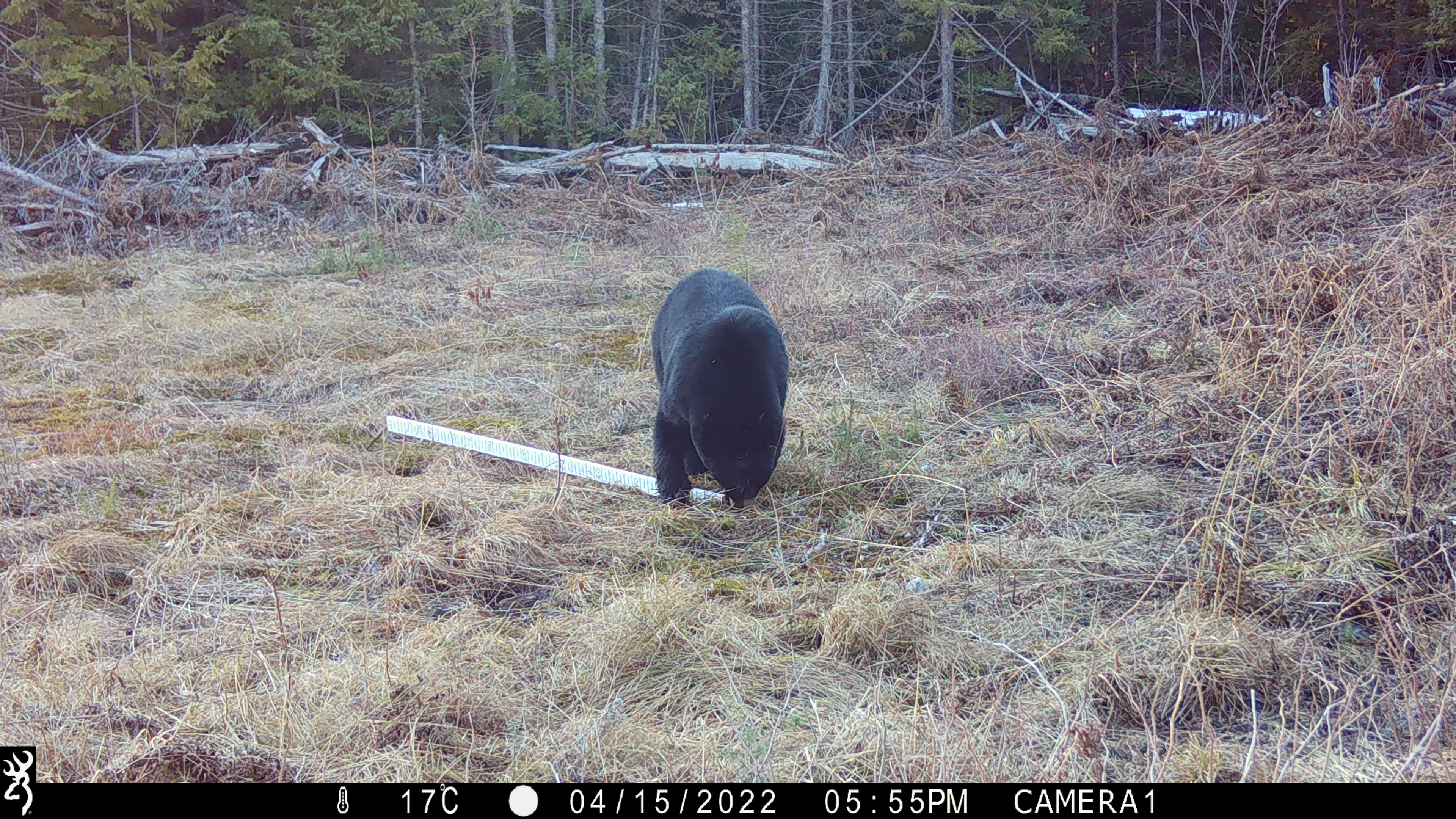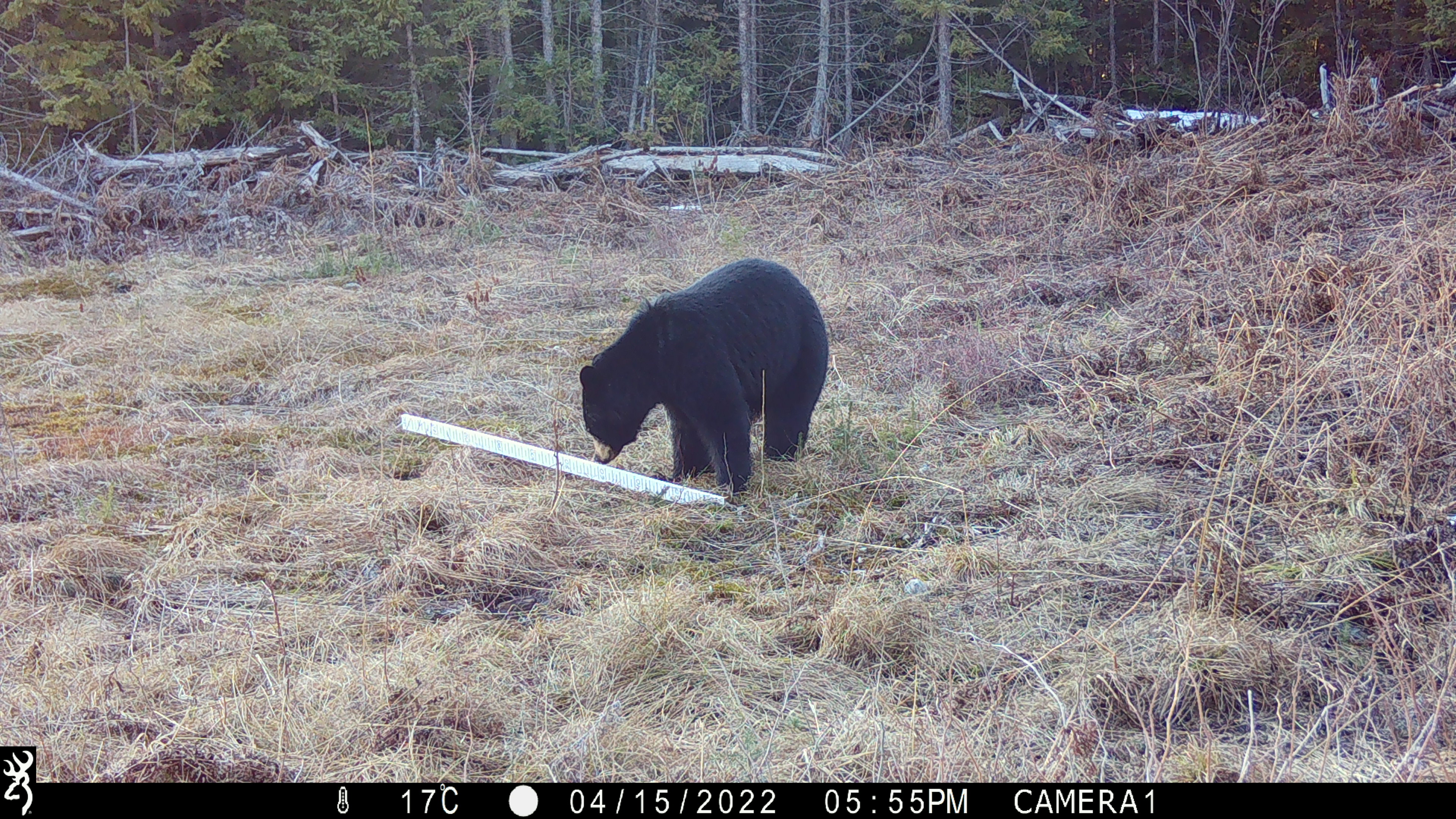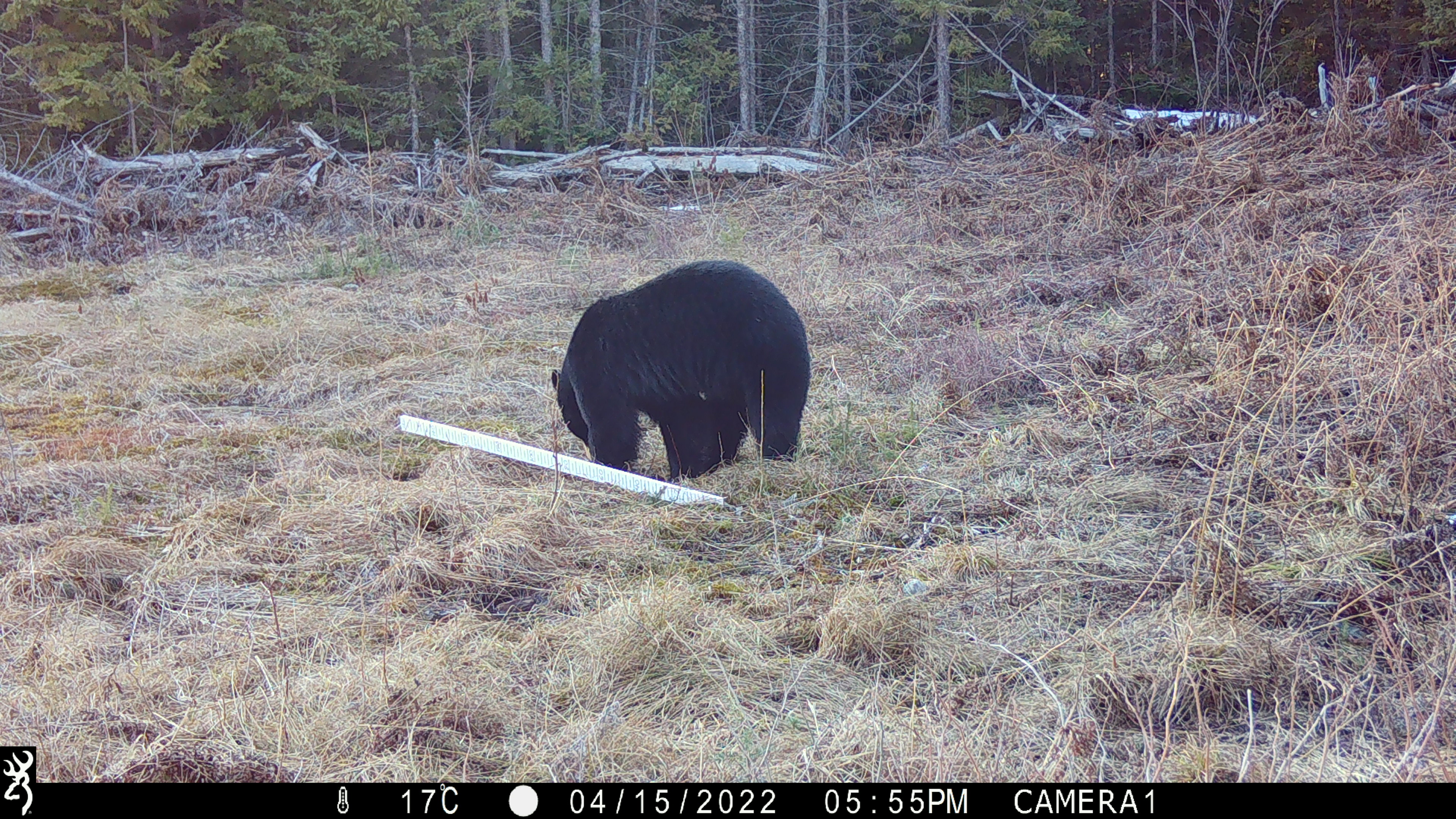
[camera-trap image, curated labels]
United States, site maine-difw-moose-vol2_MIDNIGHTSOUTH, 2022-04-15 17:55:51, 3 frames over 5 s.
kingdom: Animalia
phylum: Chordata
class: Mammalia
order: Carnivora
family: Ursidae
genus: Ursus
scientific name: Ursus americanus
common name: black bear